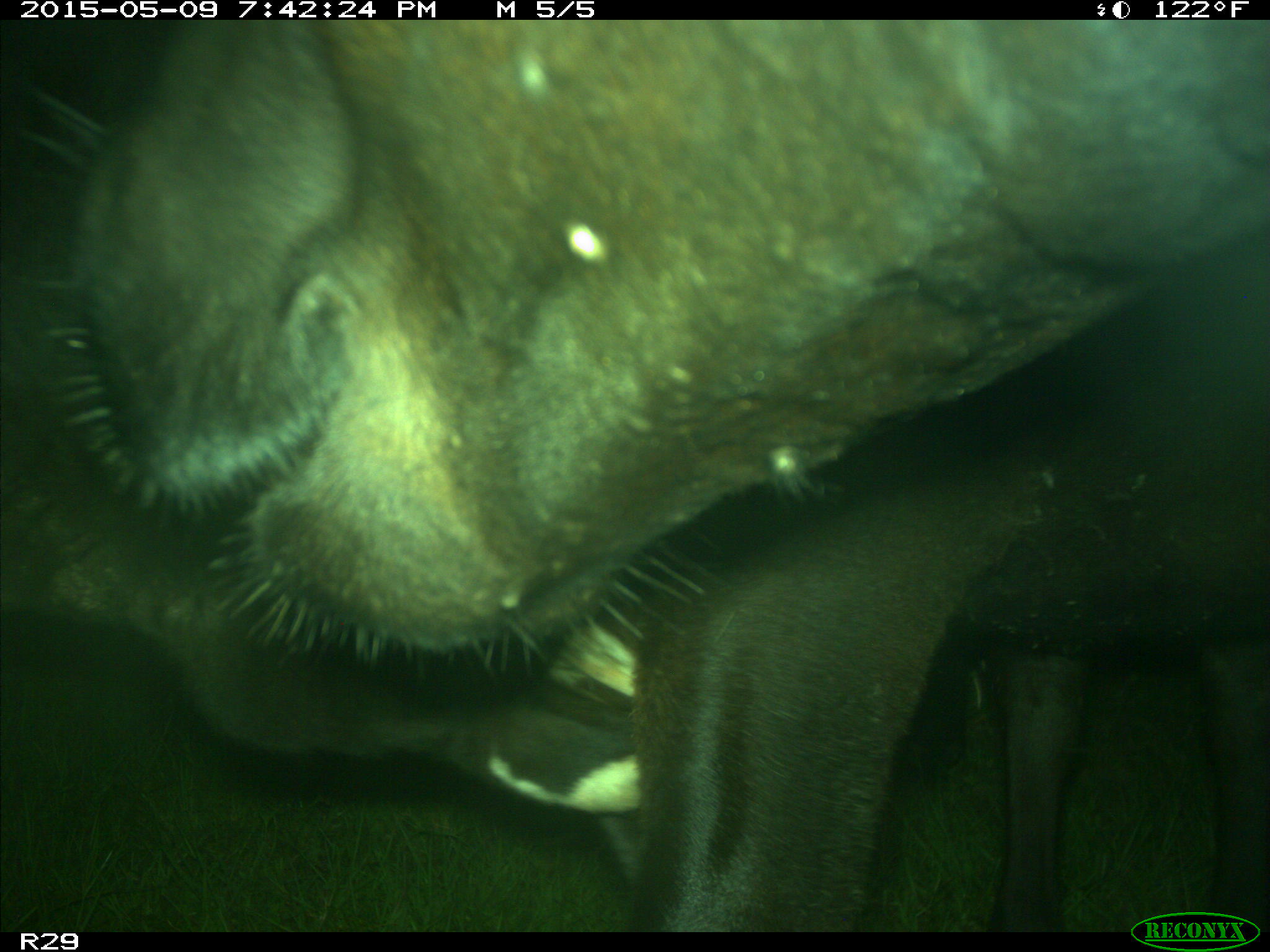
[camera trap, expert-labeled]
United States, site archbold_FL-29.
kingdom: Animalia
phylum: Chordata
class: Mammalia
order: Artiodactyla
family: Bovidae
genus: Bos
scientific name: Bos taurus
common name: domestic cow